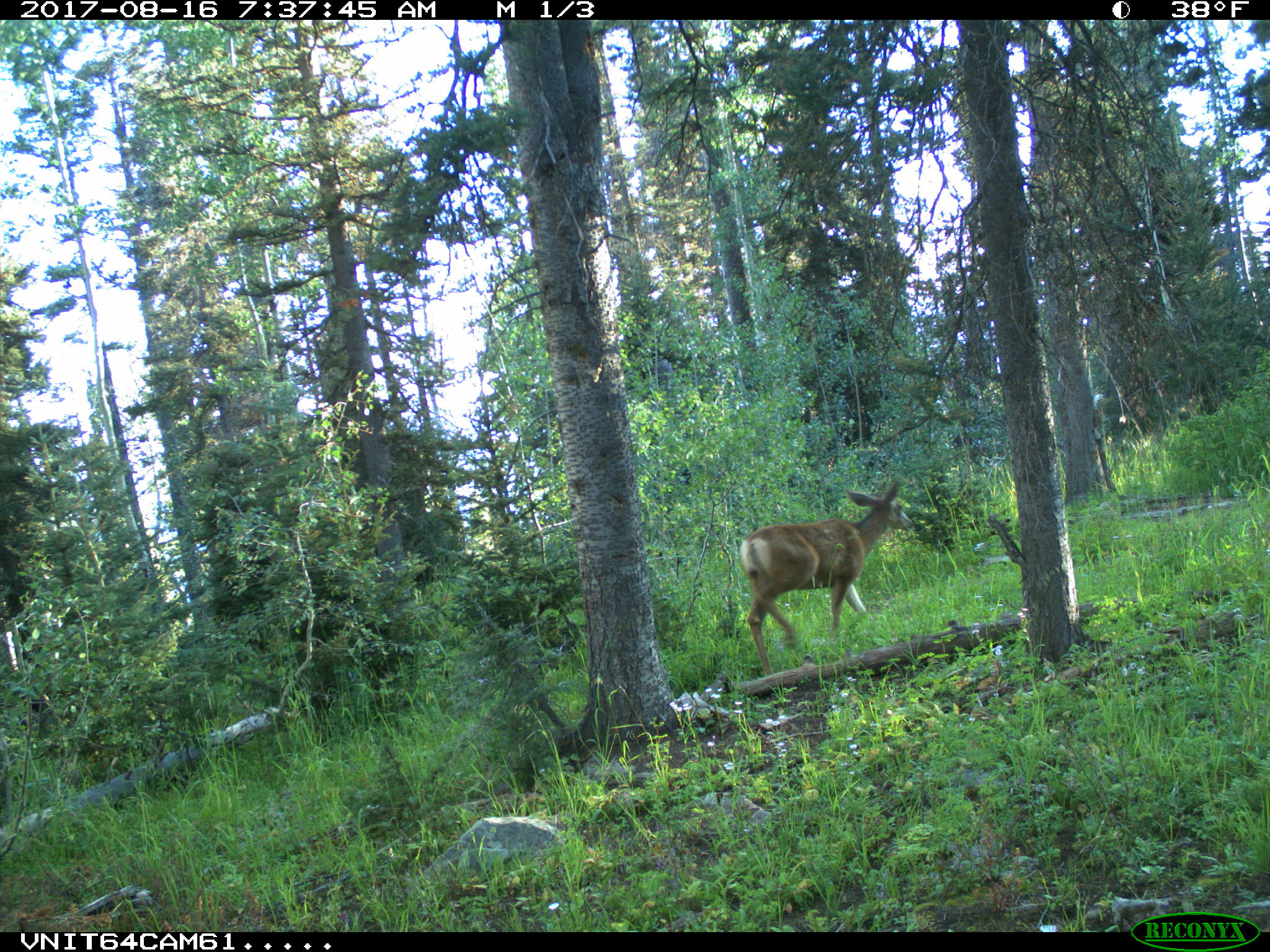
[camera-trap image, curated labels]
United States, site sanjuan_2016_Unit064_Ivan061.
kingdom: Animalia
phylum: Chordata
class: Mammalia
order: Artiodactyla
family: Cervidae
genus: Odocoileus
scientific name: Odocoileus hemionus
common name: mule deer